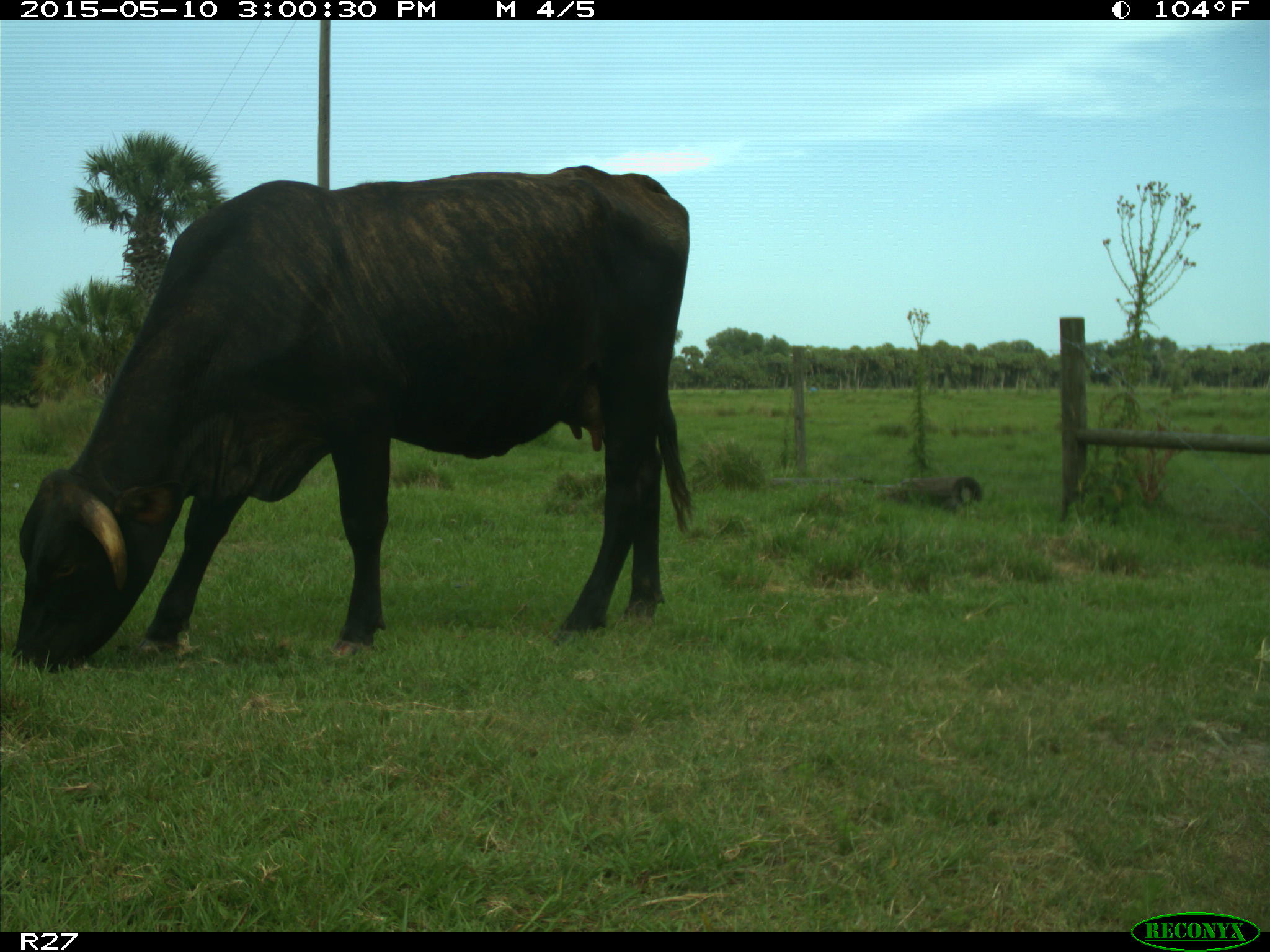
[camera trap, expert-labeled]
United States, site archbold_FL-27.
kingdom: Animalia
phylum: Chordata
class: Mammalia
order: Artiodactyla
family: Bovidae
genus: Bos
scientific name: Bos taurus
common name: domestic cow